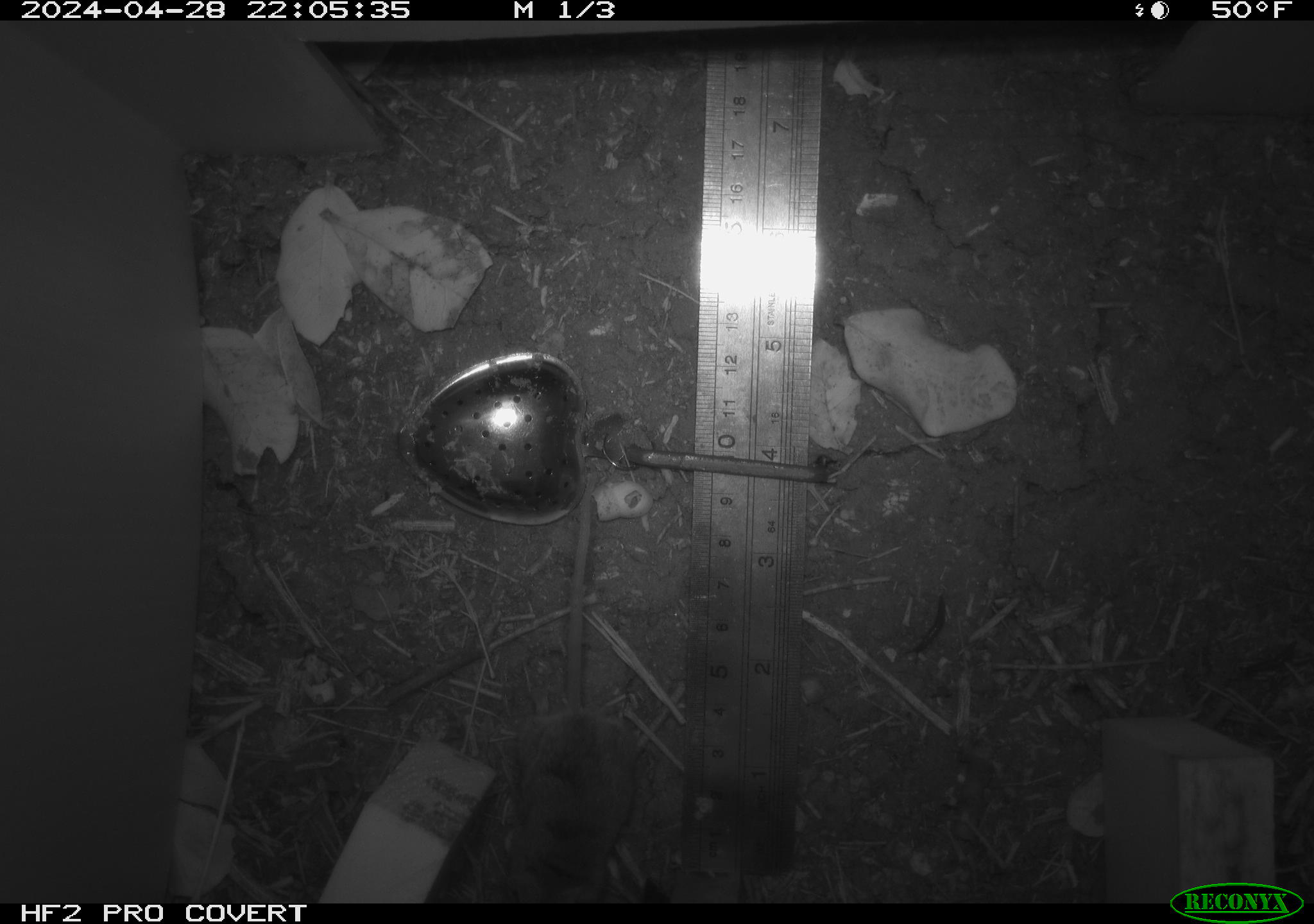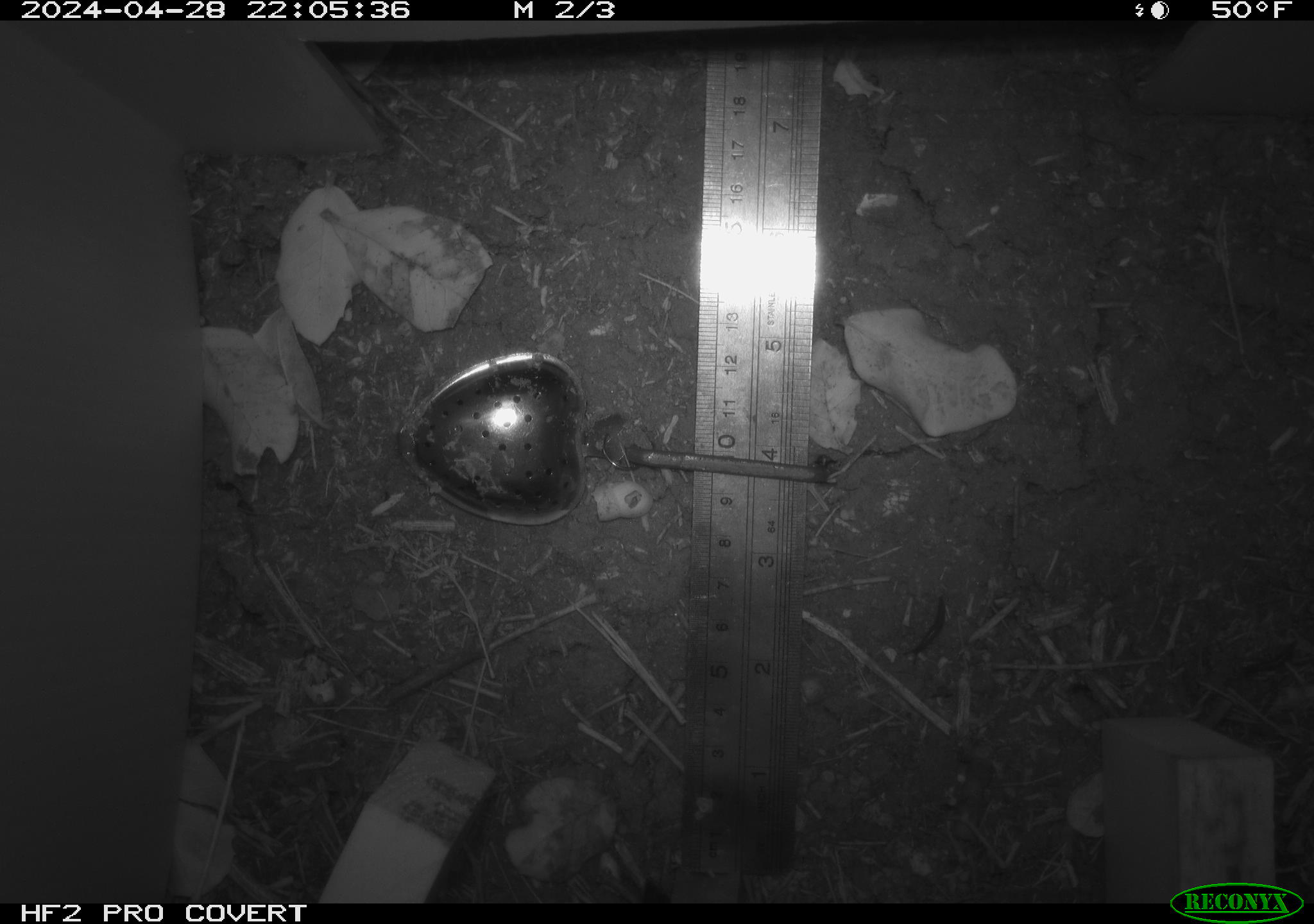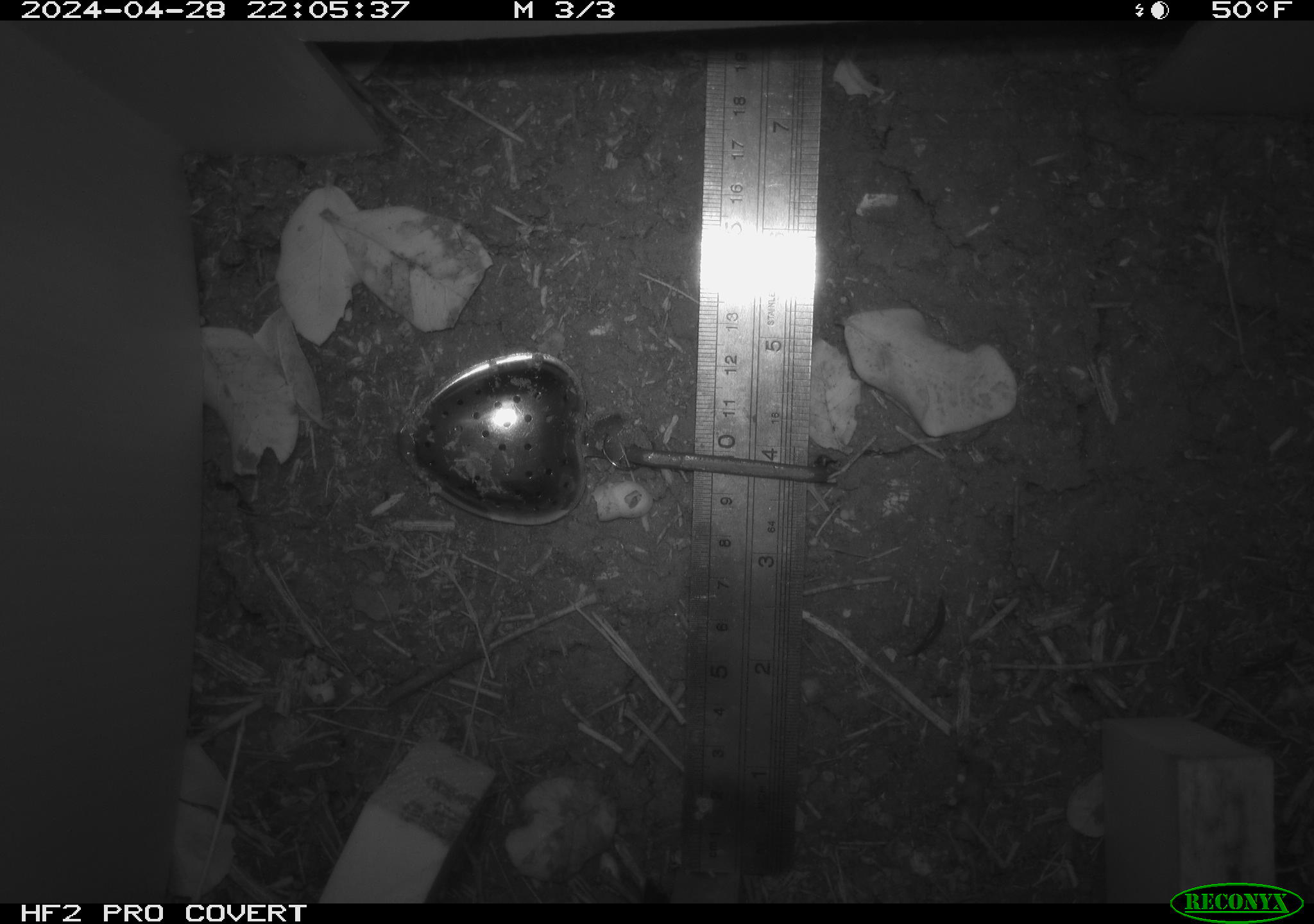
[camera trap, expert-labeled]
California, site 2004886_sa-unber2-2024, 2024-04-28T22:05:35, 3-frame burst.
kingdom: Animalia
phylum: Chordata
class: Mammalia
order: Rodentia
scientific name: Rodentia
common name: mouse species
Mouse species (Rodentia).